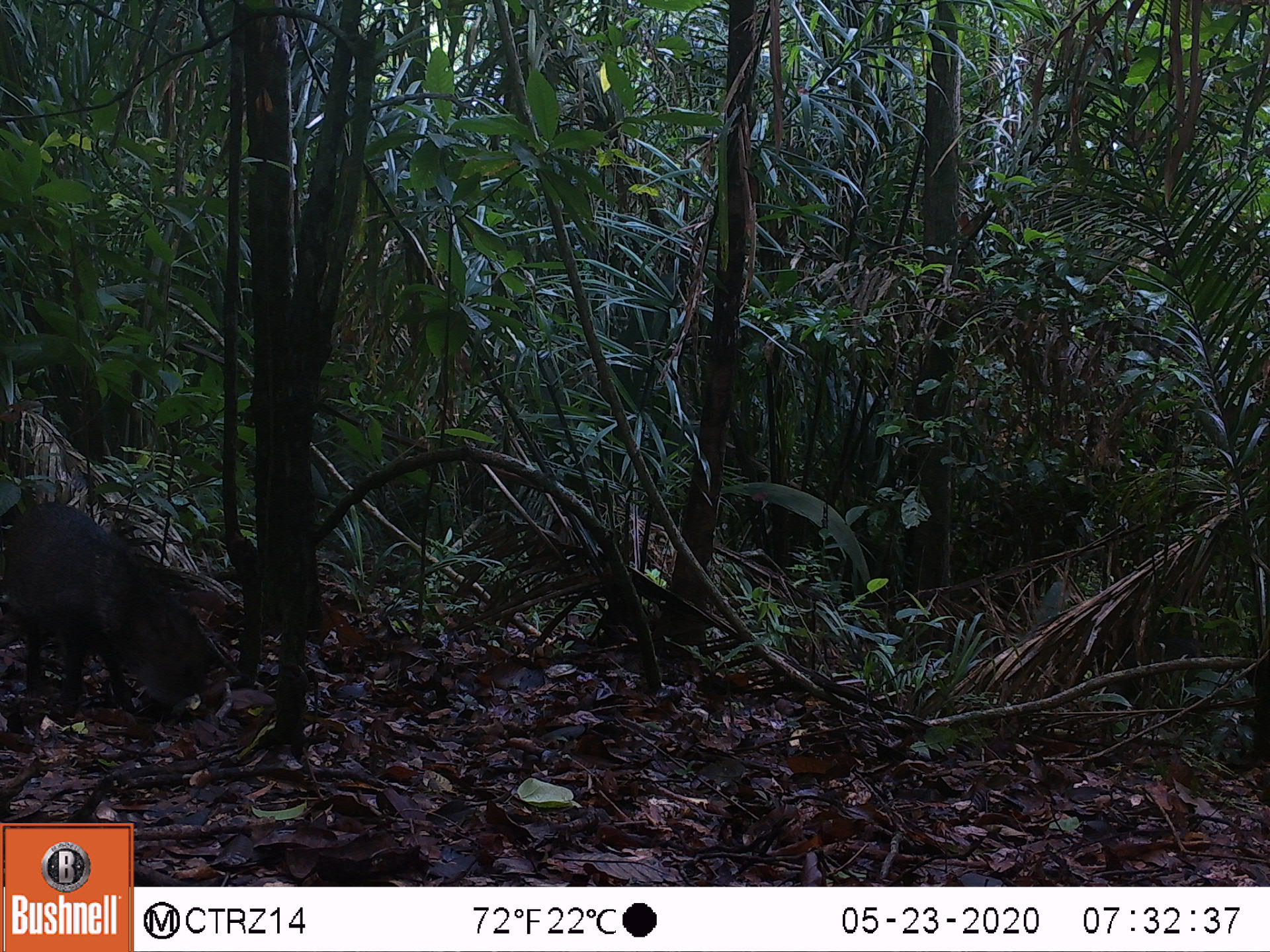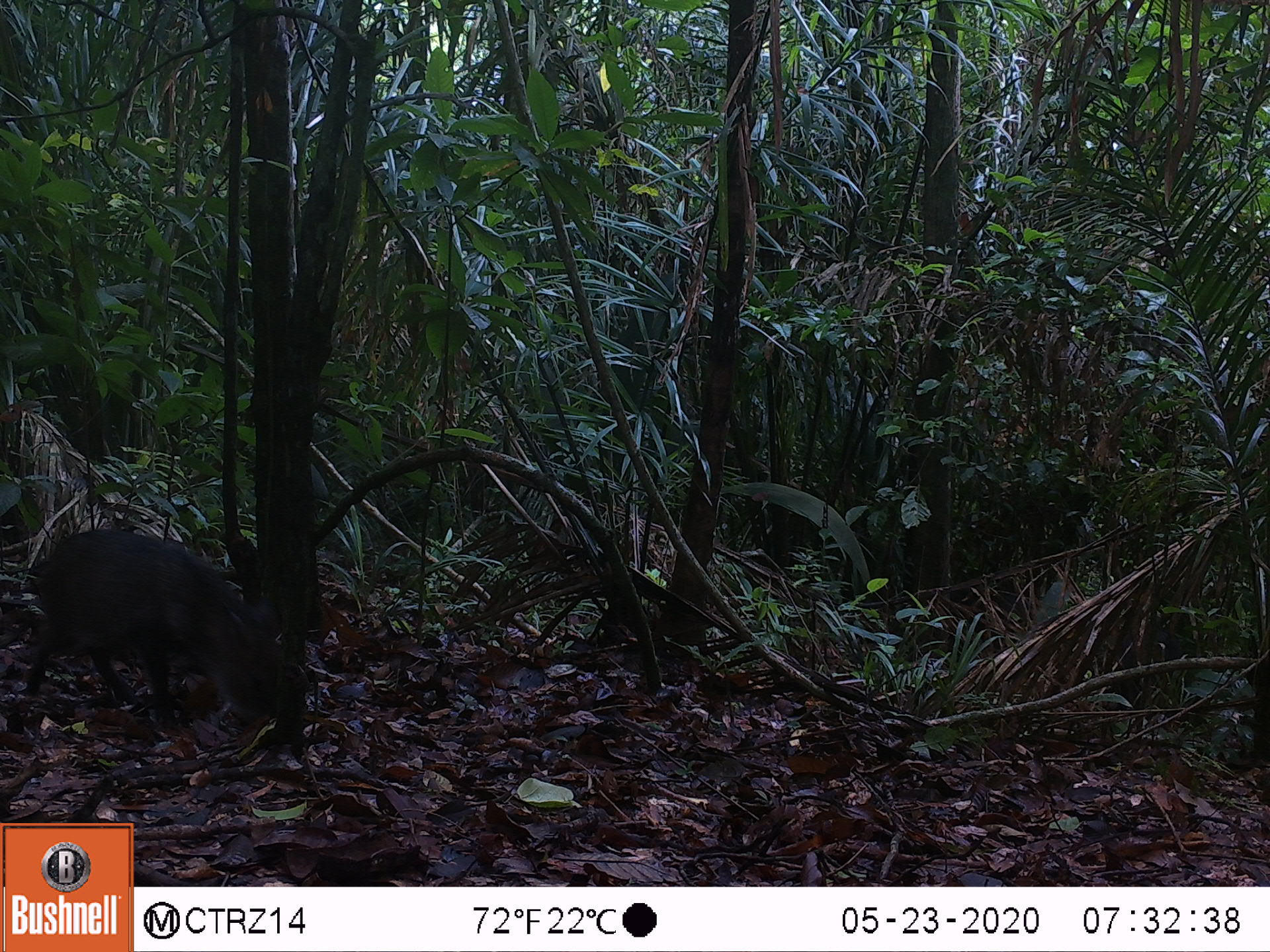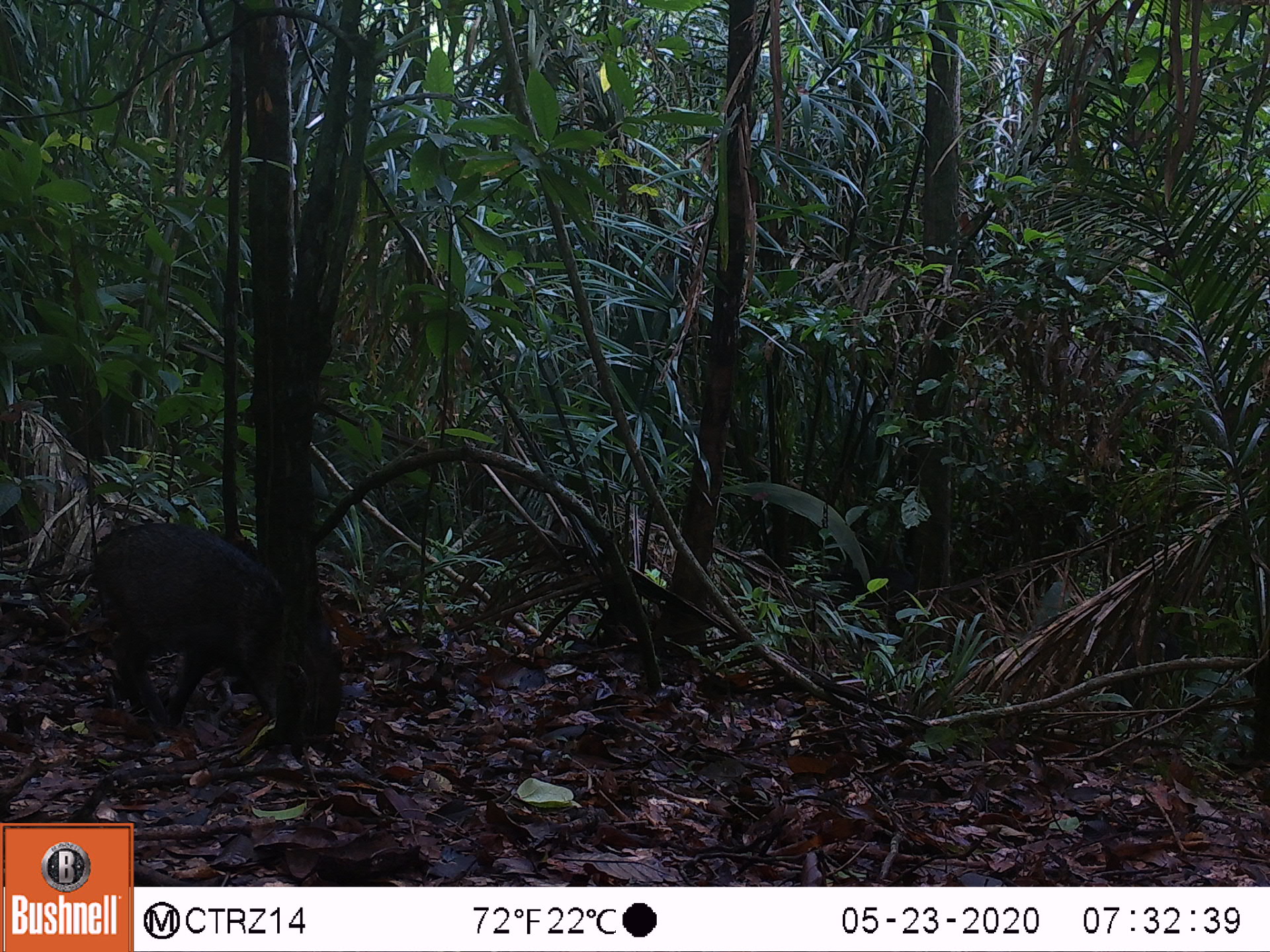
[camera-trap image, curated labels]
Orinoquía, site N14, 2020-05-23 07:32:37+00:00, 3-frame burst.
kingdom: Animalia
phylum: Chordata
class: Mammalia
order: Artiodactyla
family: Tayassuidae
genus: Pecari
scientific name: Pecari tajacu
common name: collared peccary